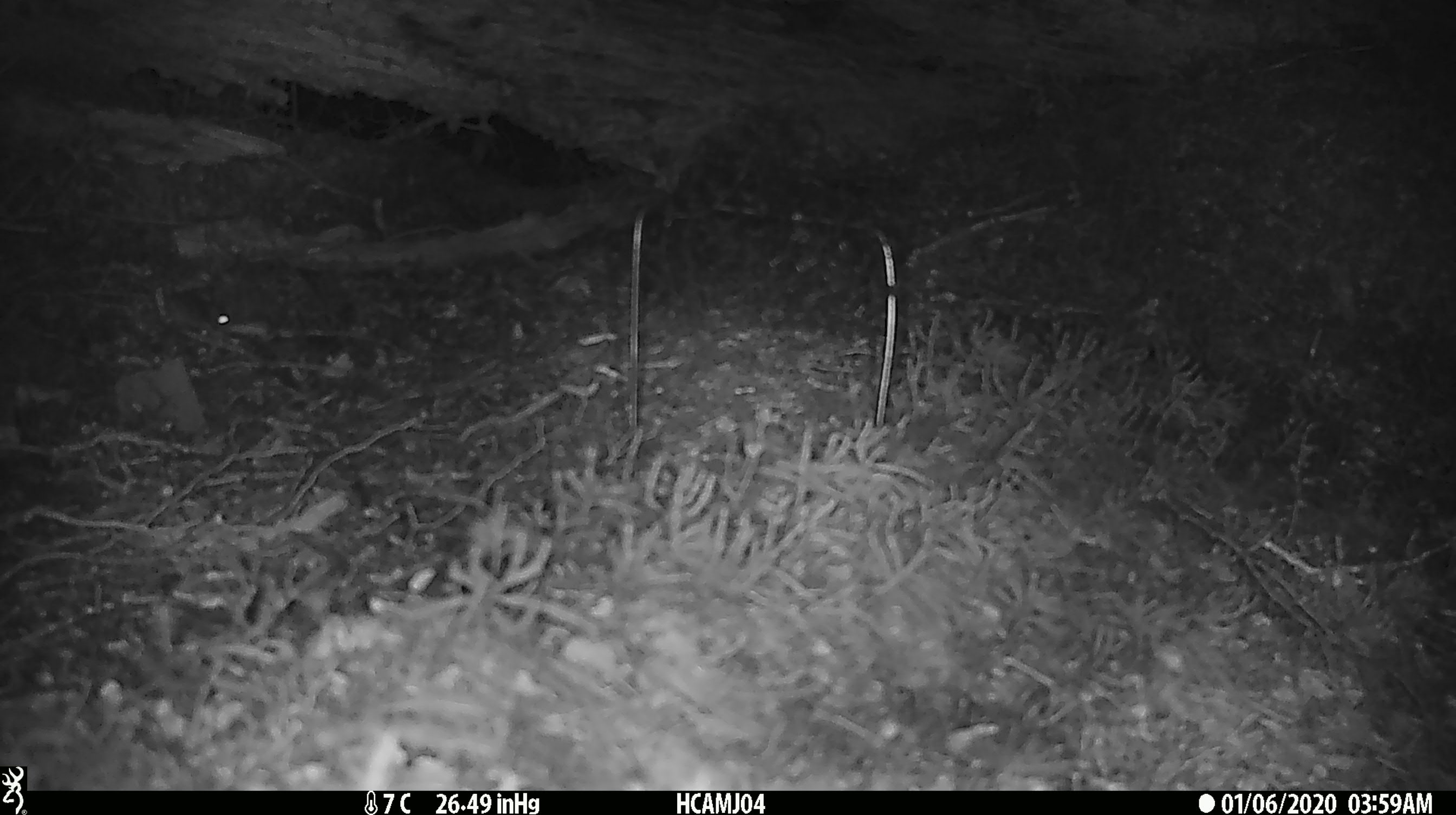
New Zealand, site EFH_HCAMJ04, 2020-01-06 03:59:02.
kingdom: Animalia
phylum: Chordata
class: Mammalia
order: Rodentia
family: Muridae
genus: Mus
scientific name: Mus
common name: mouse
Mouse (Mus).